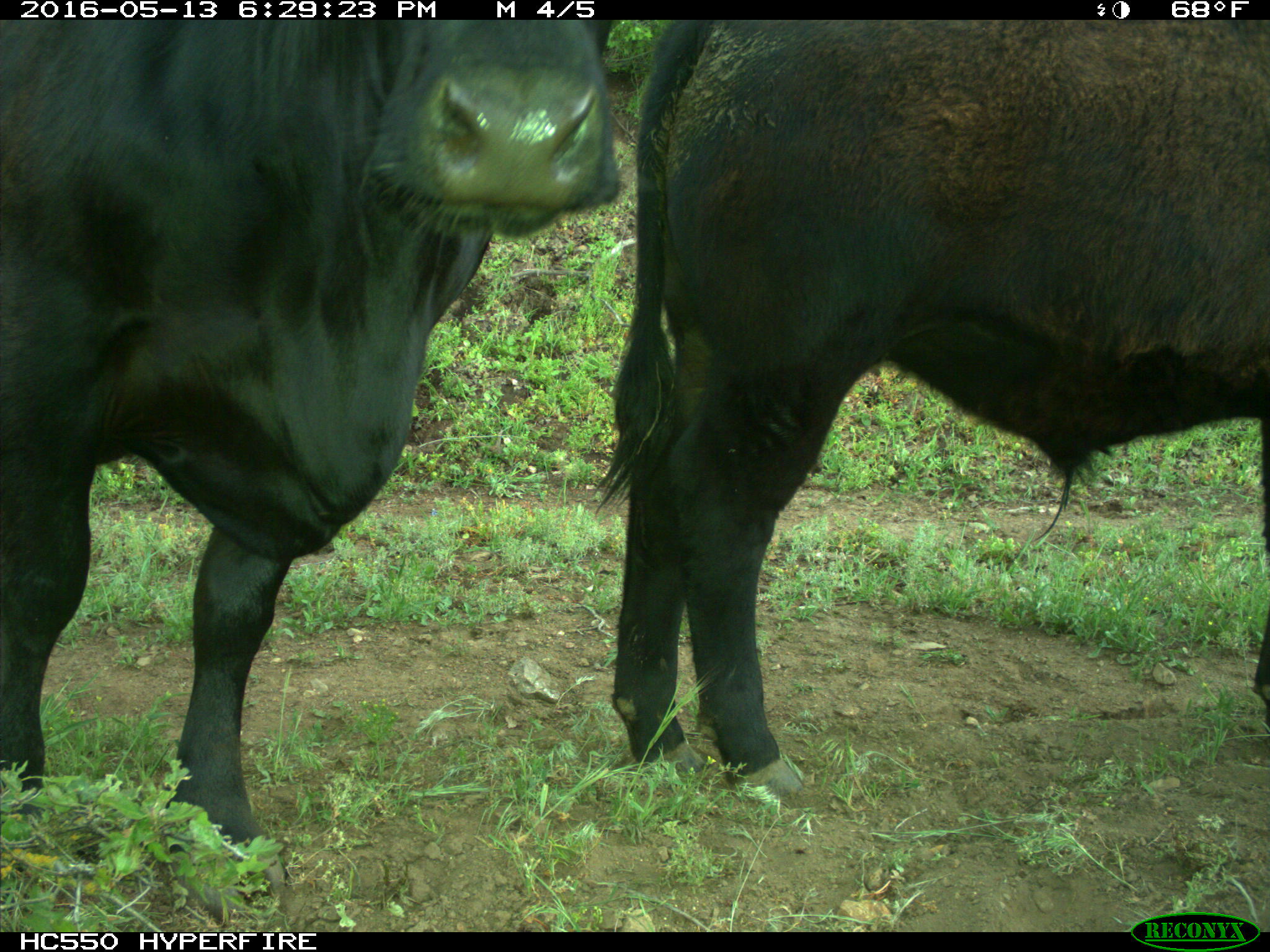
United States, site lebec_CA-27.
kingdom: Animalia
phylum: Chordata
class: Mammalia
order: Artiodactyla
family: Bovidae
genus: Bos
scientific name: Bos taurus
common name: domestic cow